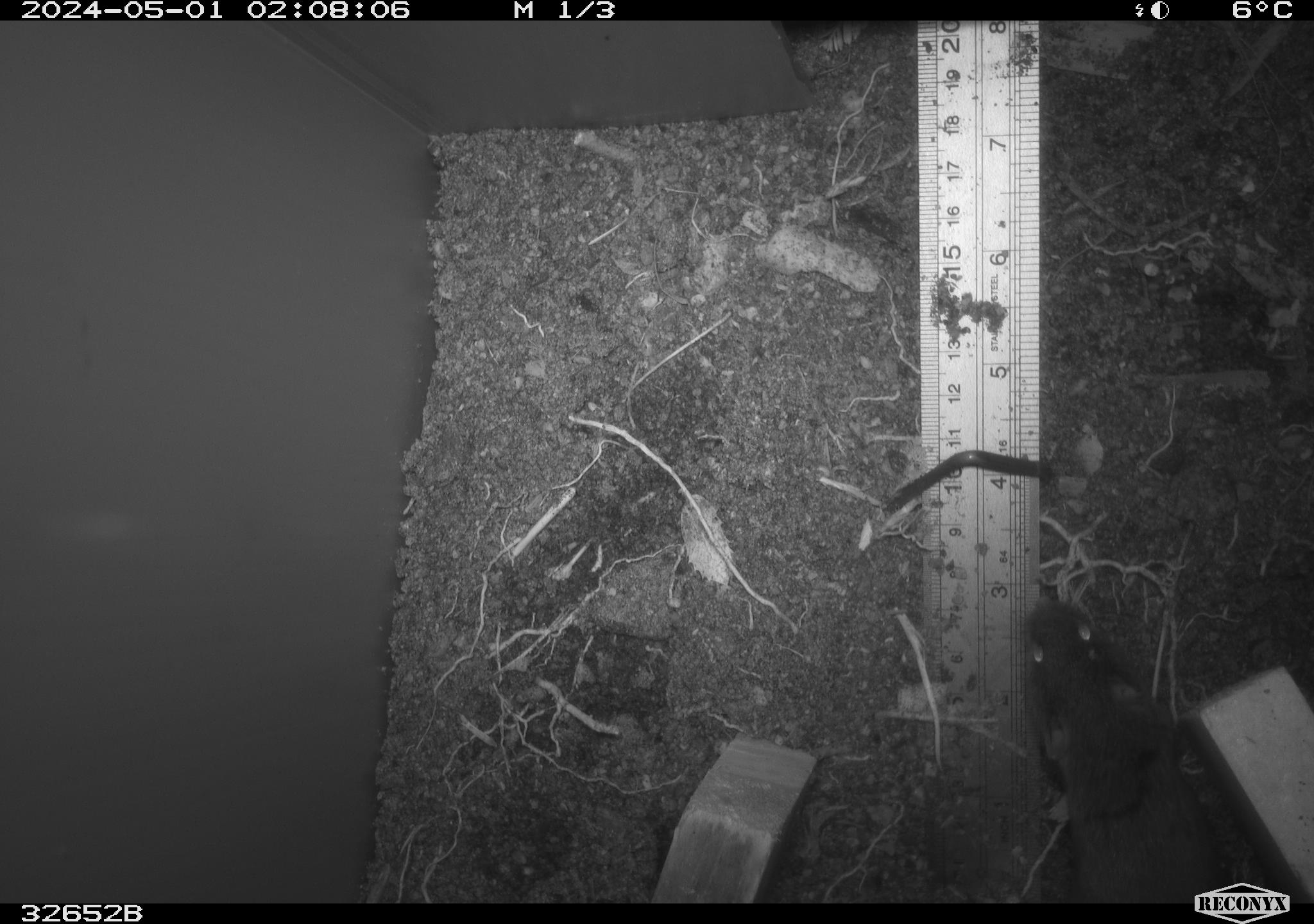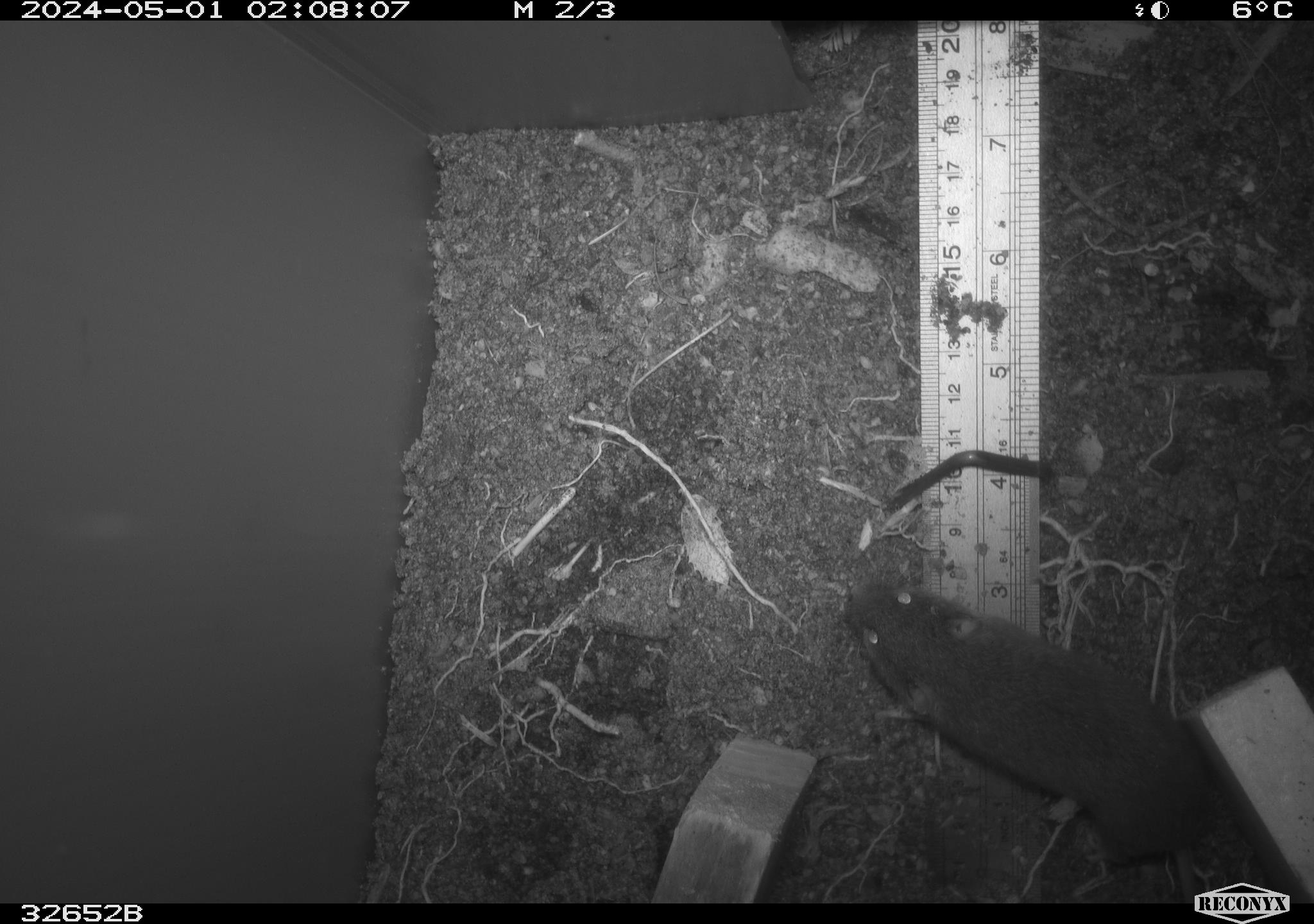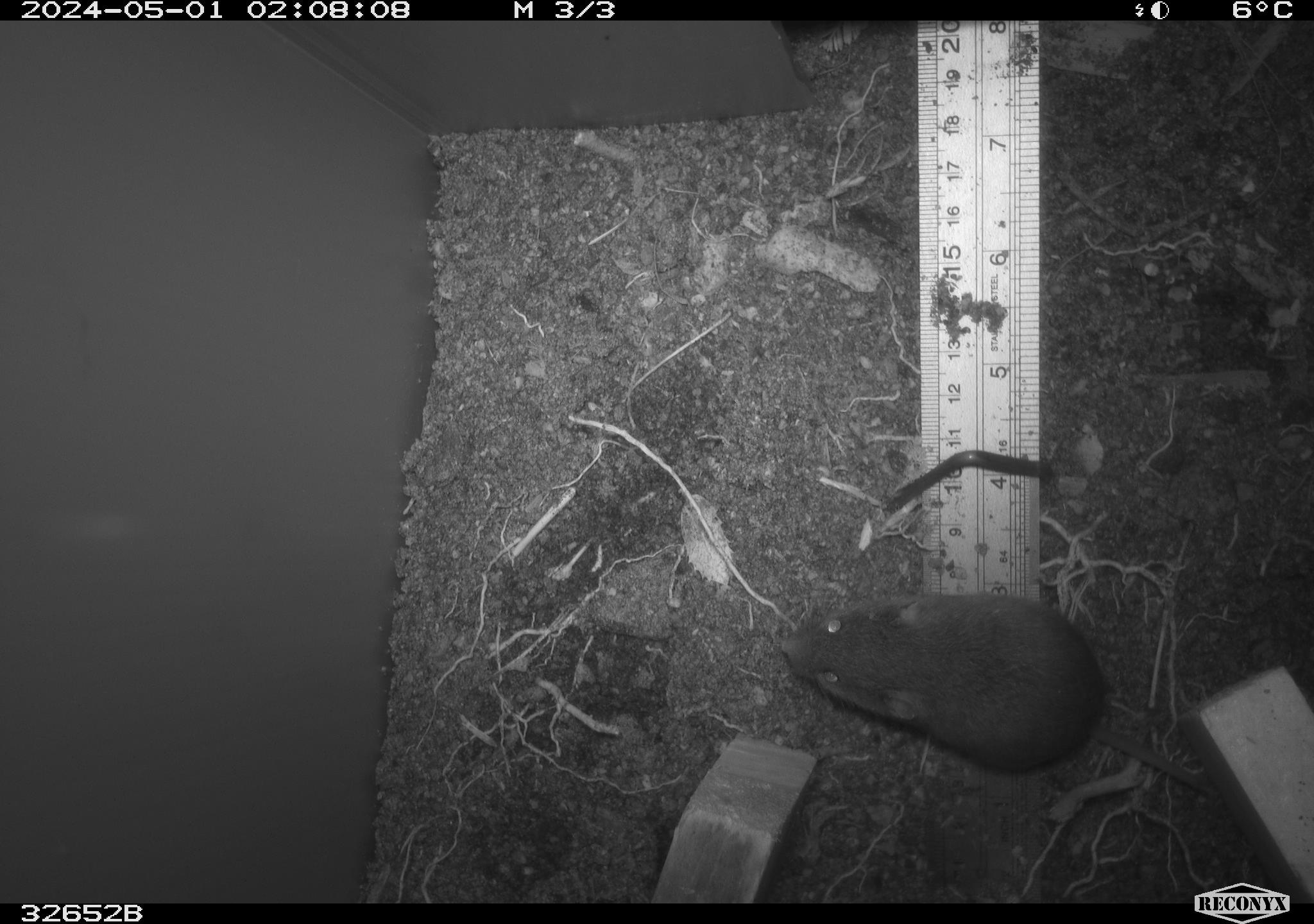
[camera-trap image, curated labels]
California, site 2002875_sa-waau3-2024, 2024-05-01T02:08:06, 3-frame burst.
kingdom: Animalia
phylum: Chordata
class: Mammalia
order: Rodentia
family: Cricetidae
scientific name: Arvicolinae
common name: voles, lemmings, and muskrats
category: arvicolinae subfamily